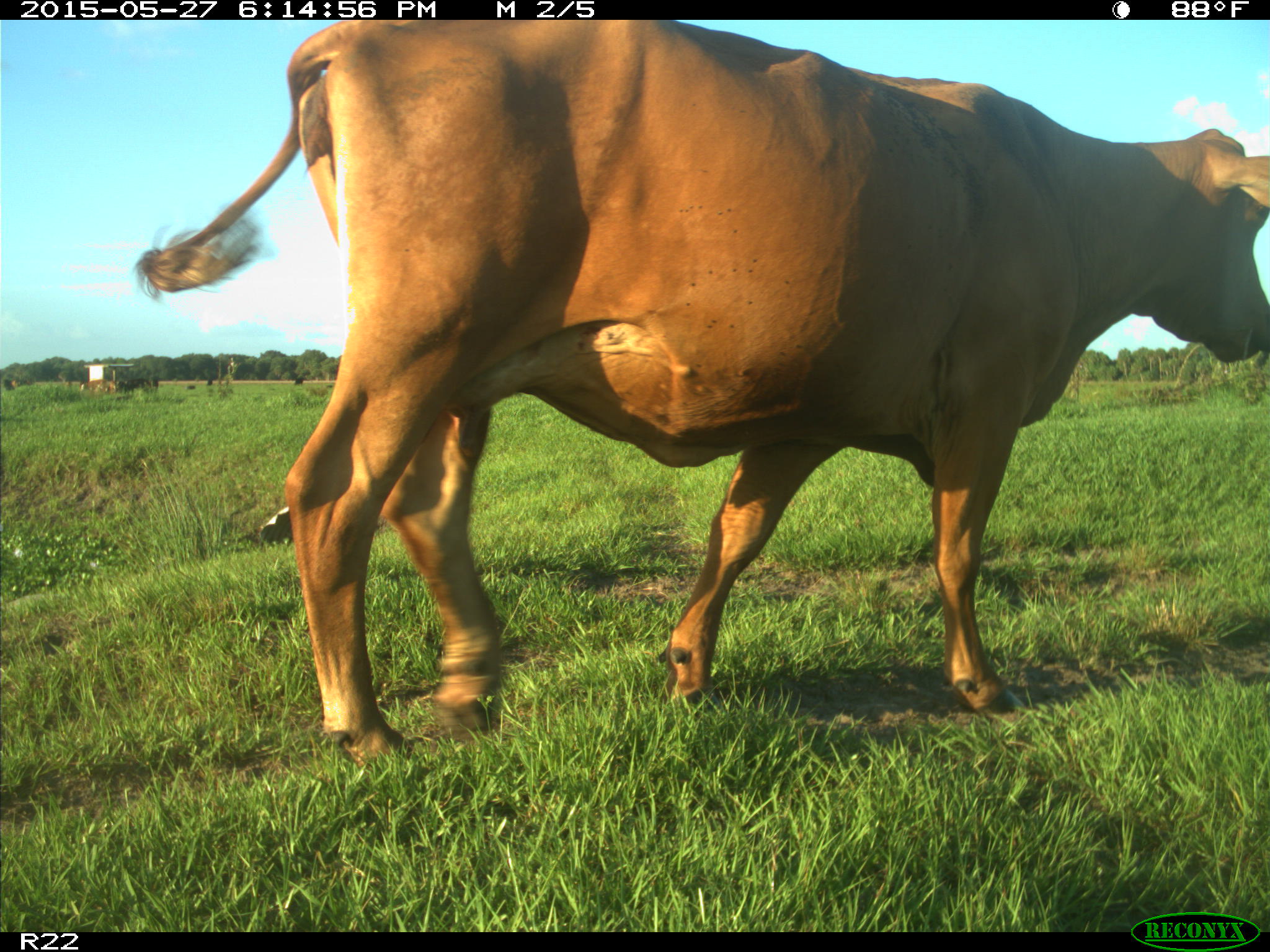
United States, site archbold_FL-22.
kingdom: Animalia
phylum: Chordata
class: Mammalia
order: Artiodactyla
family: Bovidae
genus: Bos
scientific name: Bos taurus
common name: domestic cow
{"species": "Bos taurus (domestic cow)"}